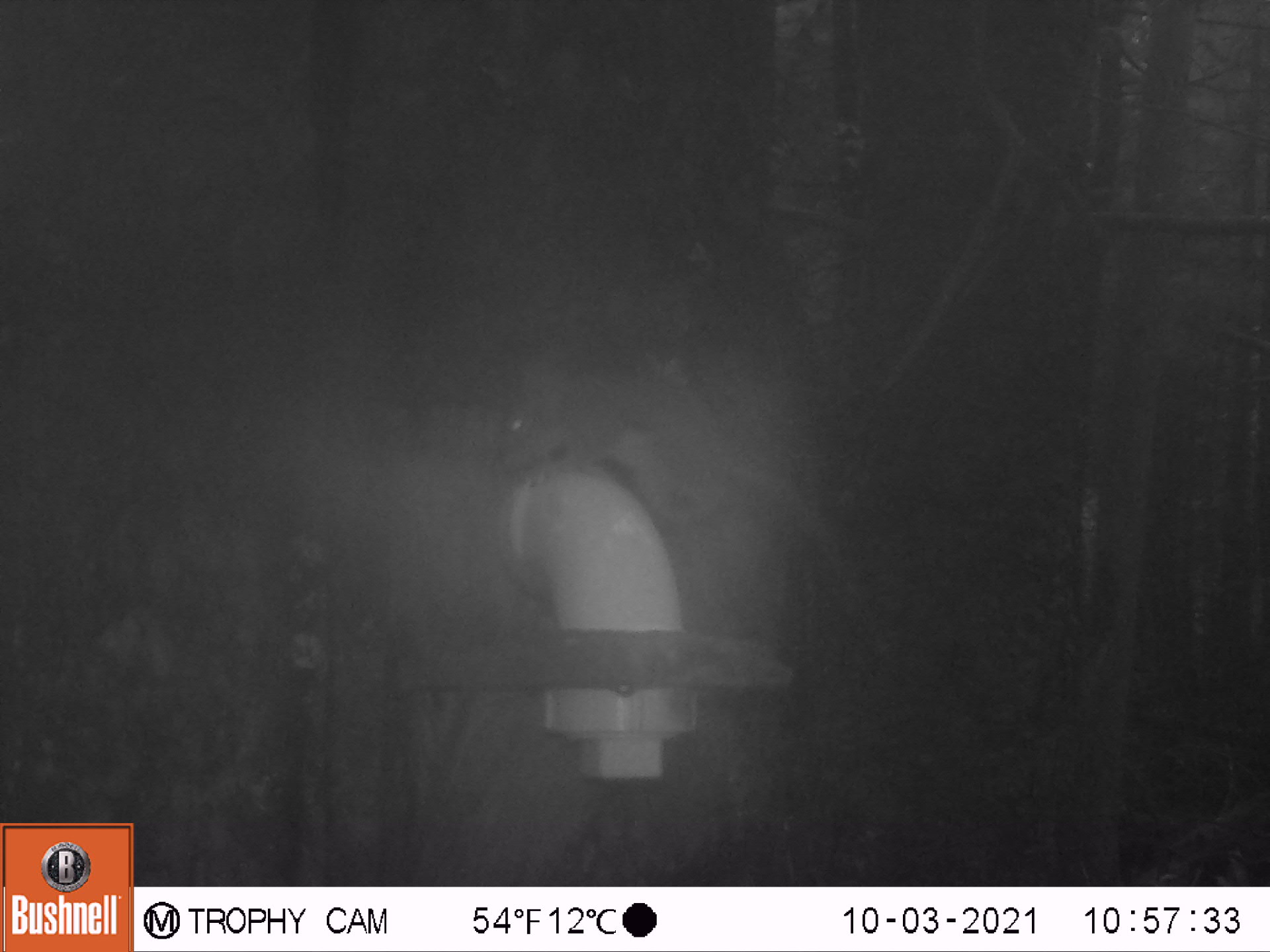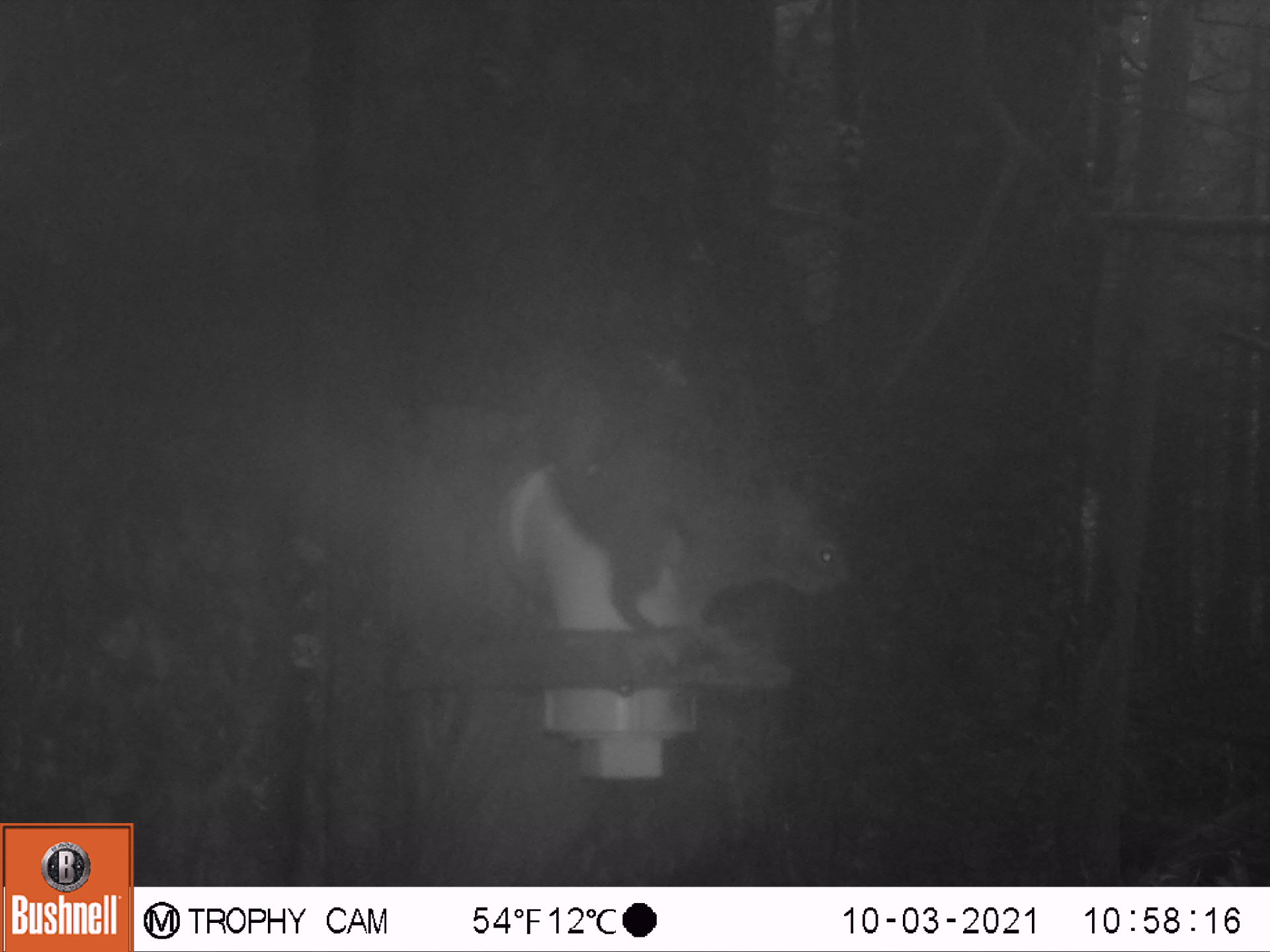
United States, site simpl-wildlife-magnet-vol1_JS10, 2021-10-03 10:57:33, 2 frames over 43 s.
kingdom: Animalia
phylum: Chordata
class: Mammalia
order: Rodentia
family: Sciuridae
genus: Tamiasciurus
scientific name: Tamiasciurus hudsonicus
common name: red squirrel